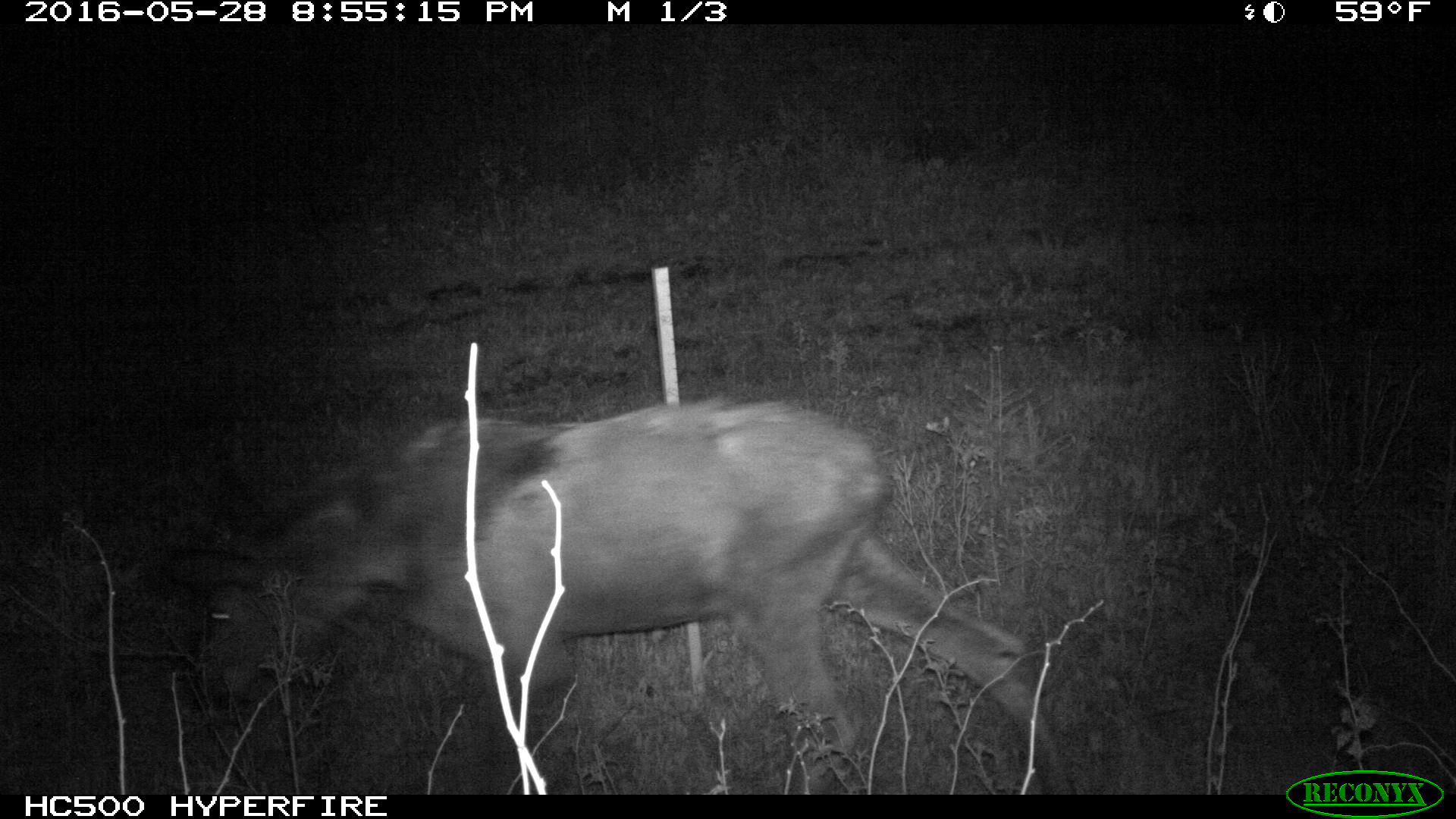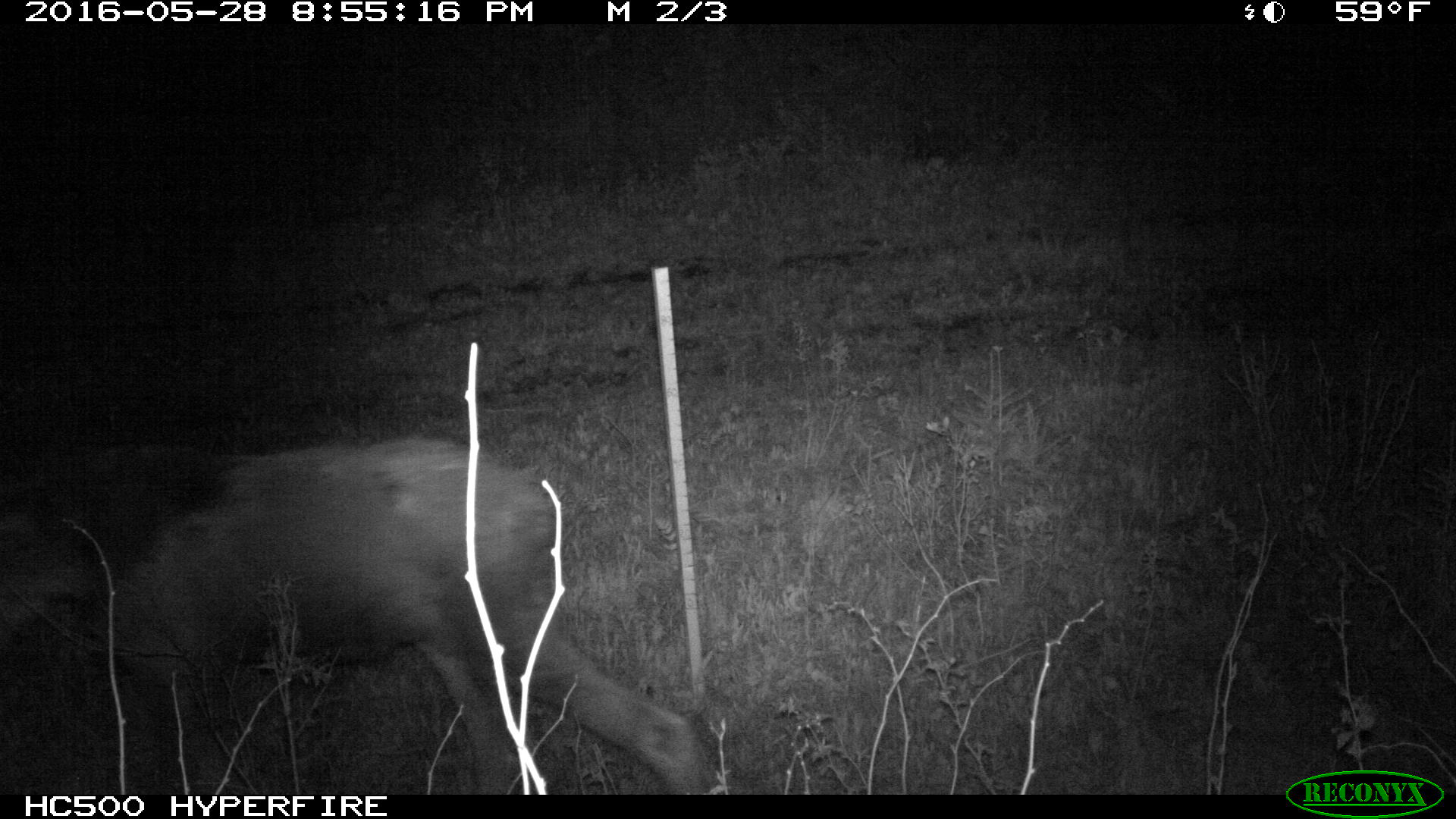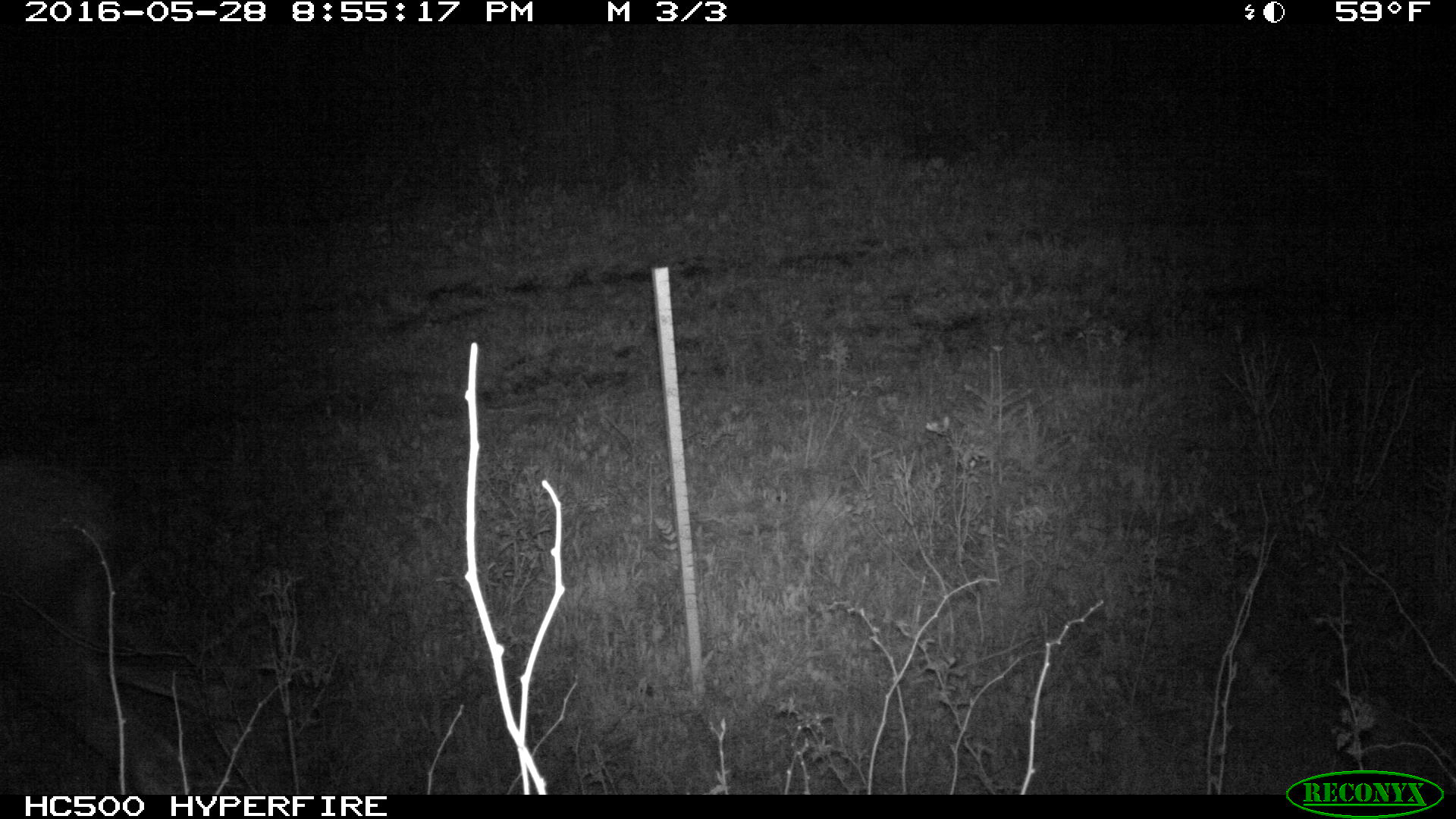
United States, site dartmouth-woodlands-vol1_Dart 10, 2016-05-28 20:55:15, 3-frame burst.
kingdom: Animalia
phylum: Chordata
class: Mammalia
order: Artiodactyla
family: Cervidae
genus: Alces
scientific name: Alces alces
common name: moose